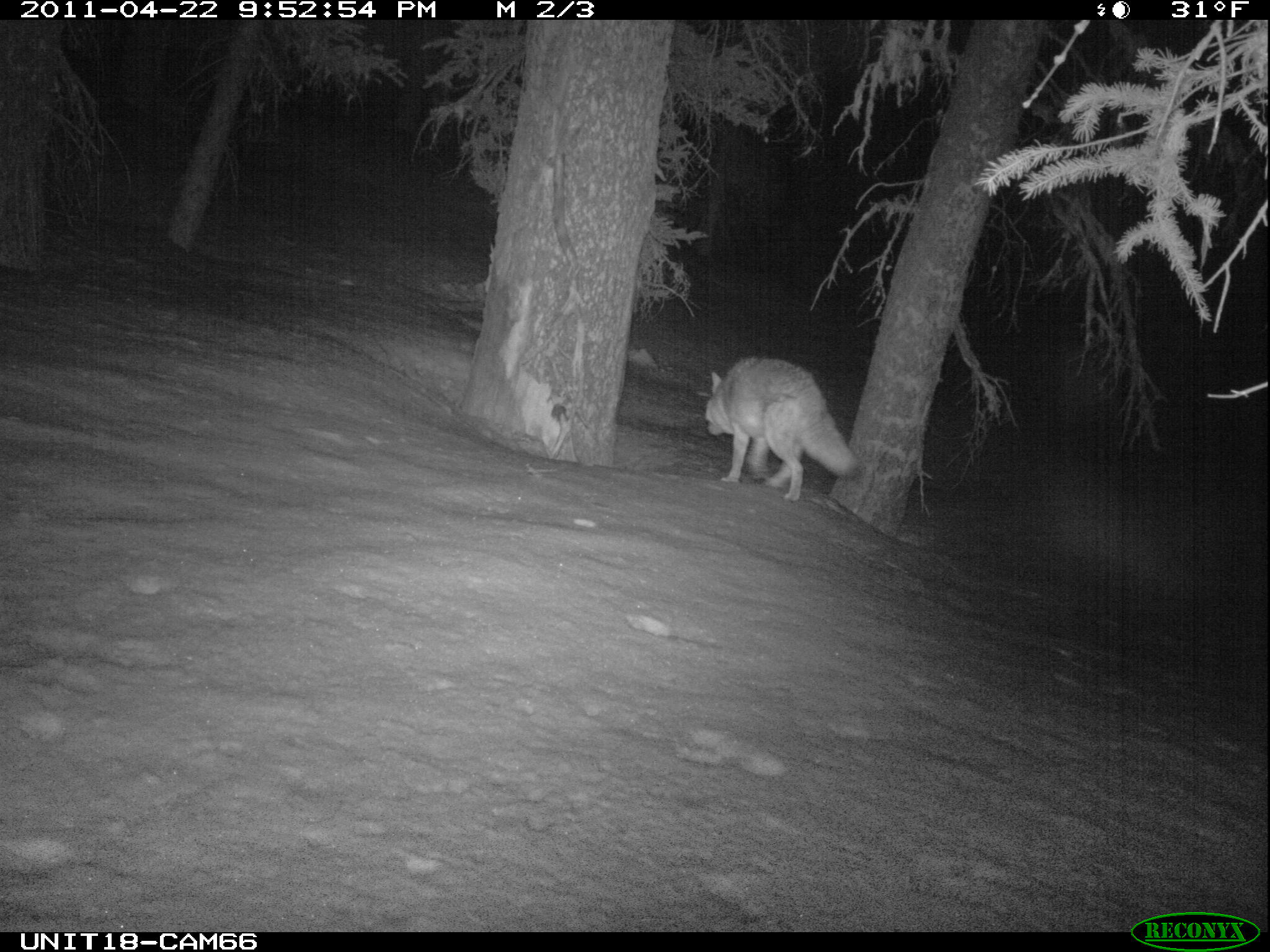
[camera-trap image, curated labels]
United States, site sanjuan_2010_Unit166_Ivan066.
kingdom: Animalia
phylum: Chordata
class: Mammalia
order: Carnivora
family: Canidae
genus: Canis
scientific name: Canis latrans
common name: coyote